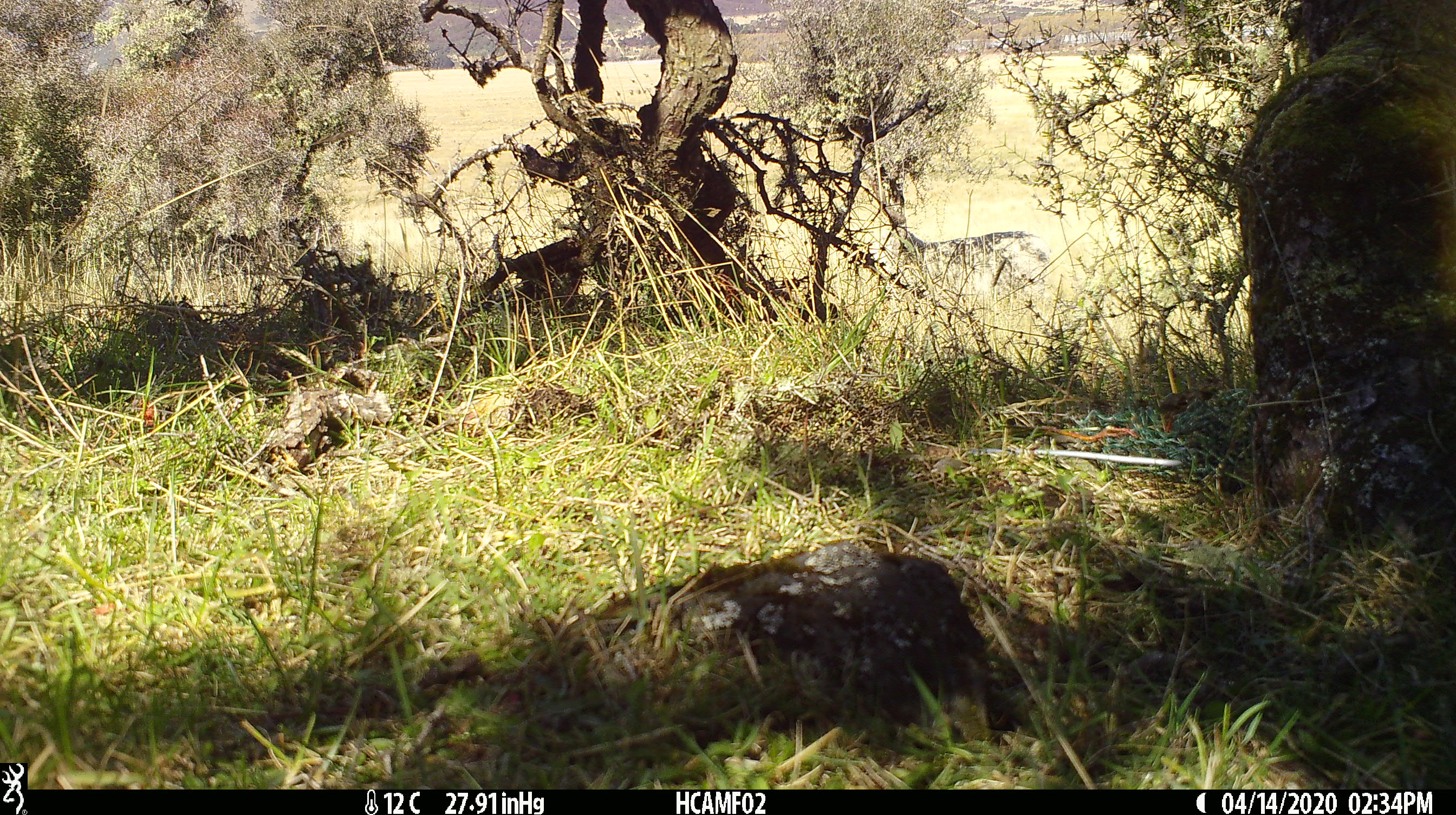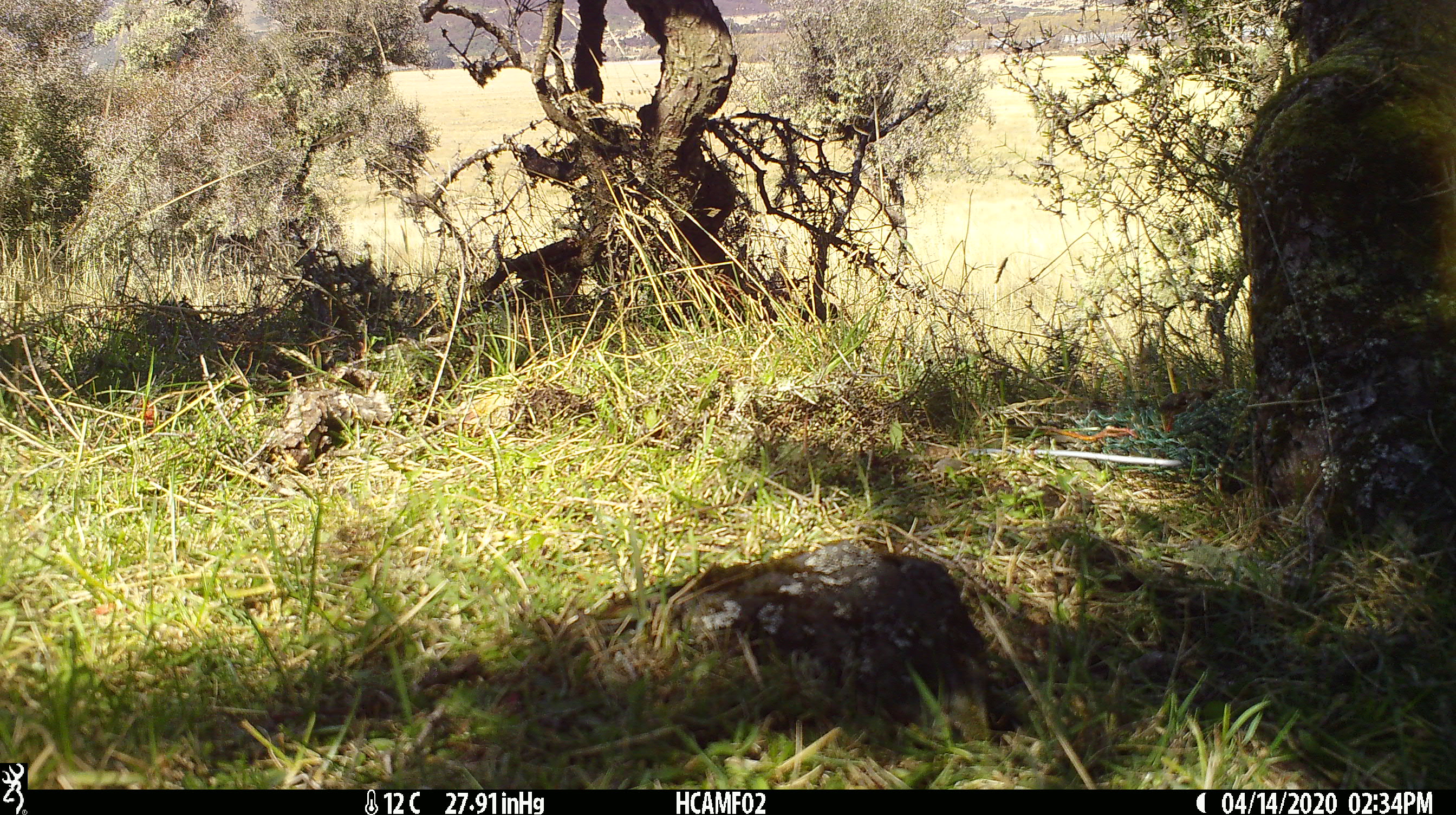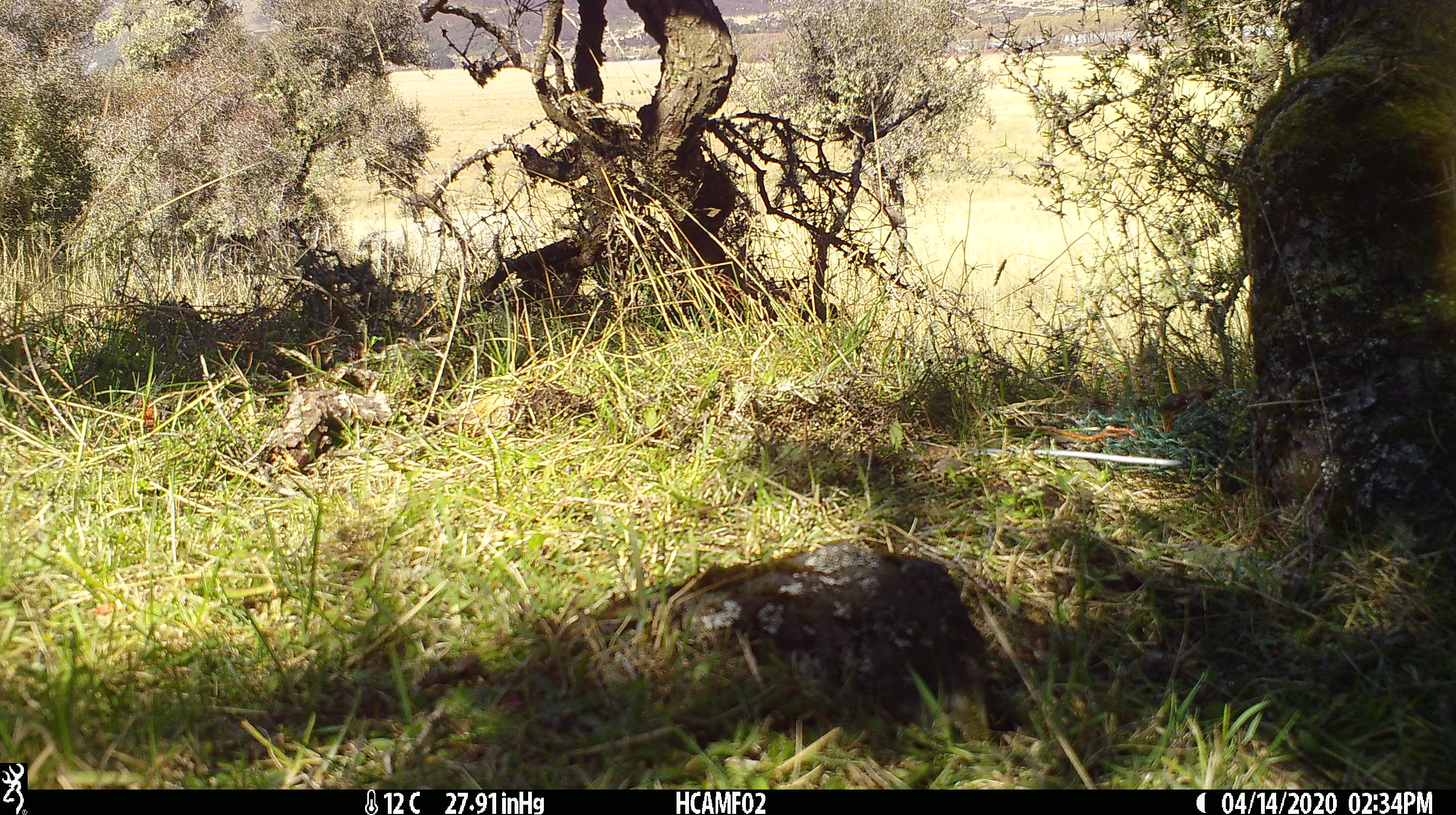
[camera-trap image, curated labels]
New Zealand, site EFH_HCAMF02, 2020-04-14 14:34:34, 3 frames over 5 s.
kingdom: Animalia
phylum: Chordata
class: Mammalia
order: Artiodactyla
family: Bovidae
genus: Ovis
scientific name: Ovis aries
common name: domestic sheep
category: sheep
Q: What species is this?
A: Sheep (domestic sheep) (Ovis aries).